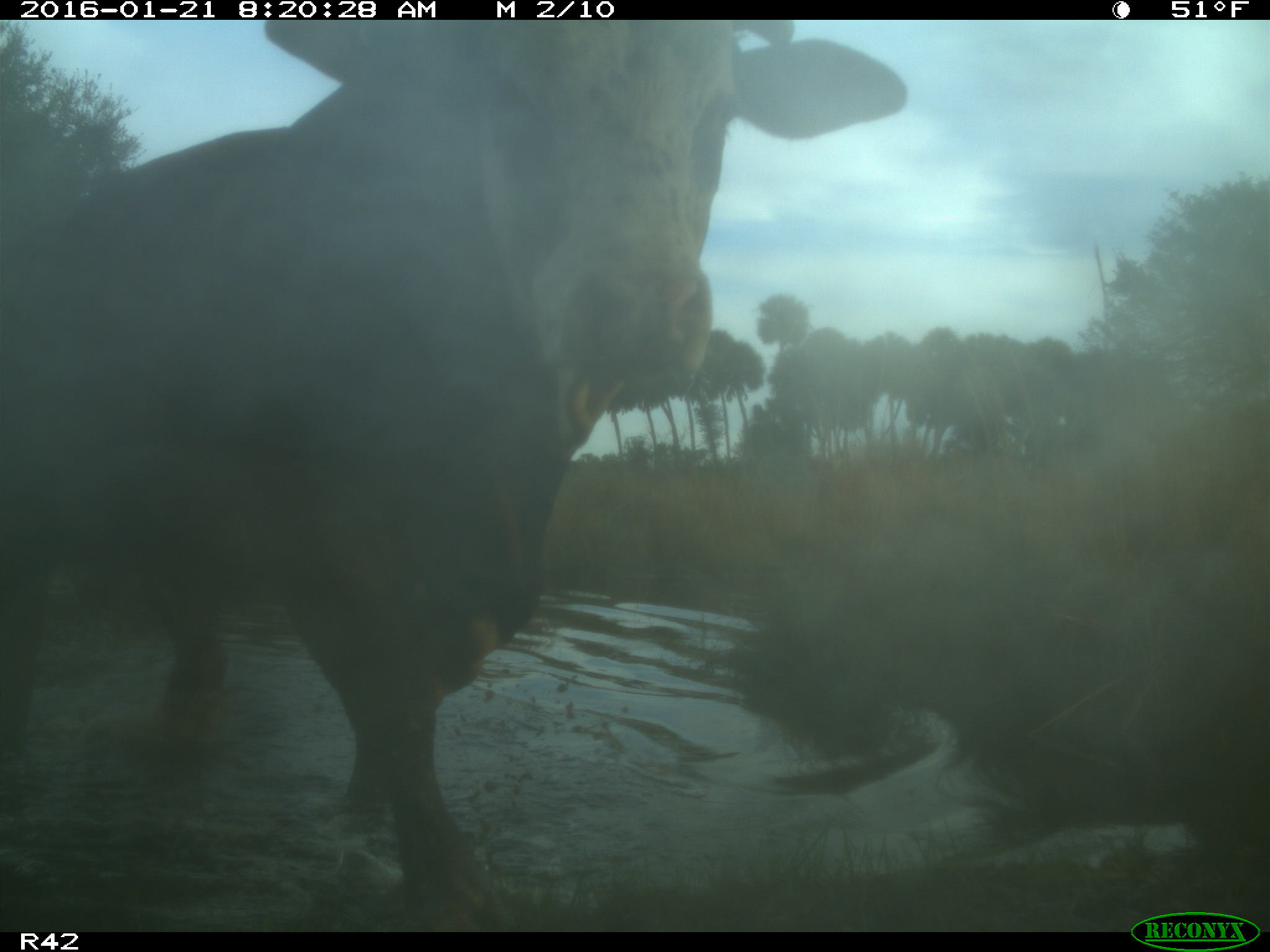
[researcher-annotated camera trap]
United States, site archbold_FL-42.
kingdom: Animalia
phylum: Chordata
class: Mammalia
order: Artiodactyla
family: Bovidae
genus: Bos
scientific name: Bos taurus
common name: domestic cow